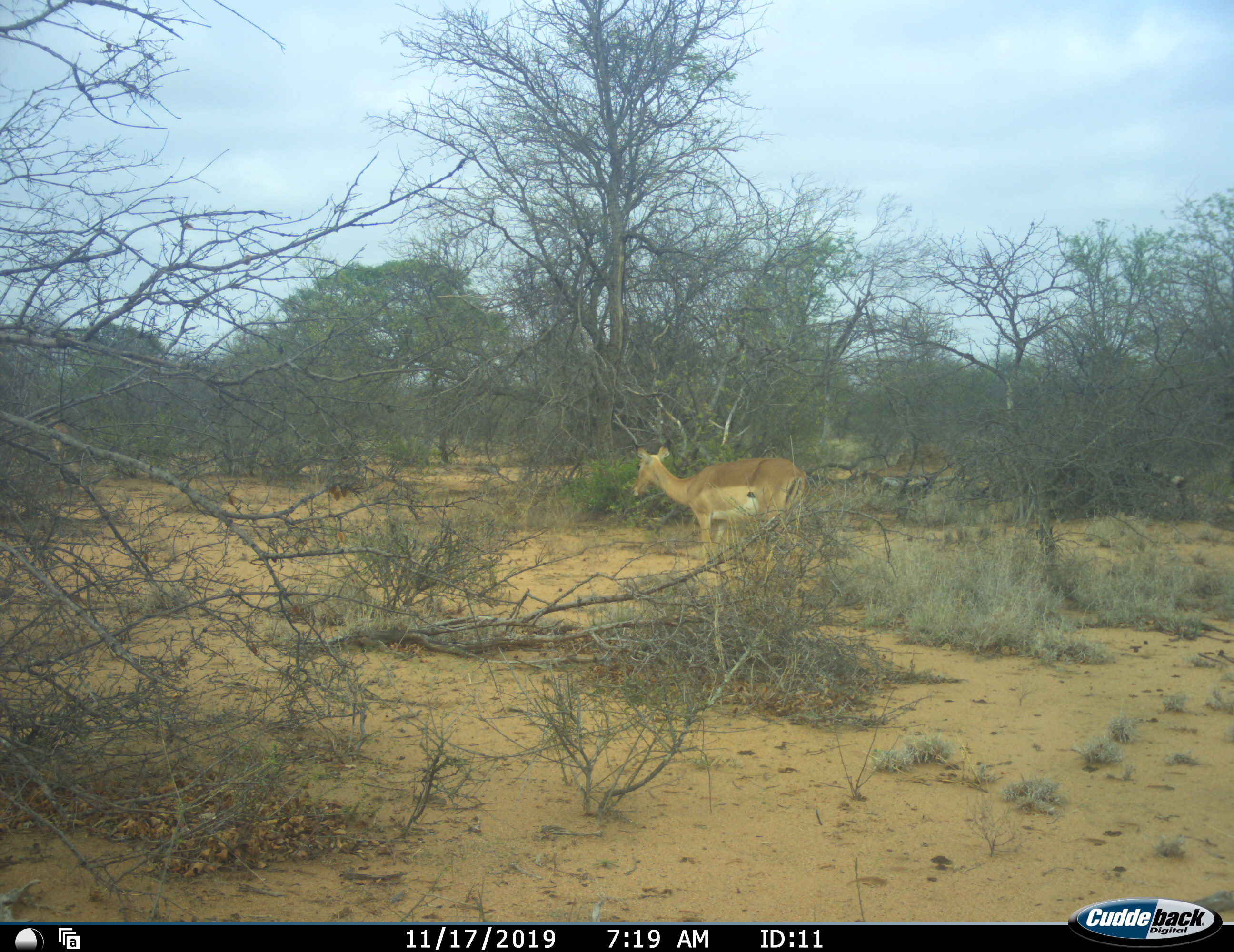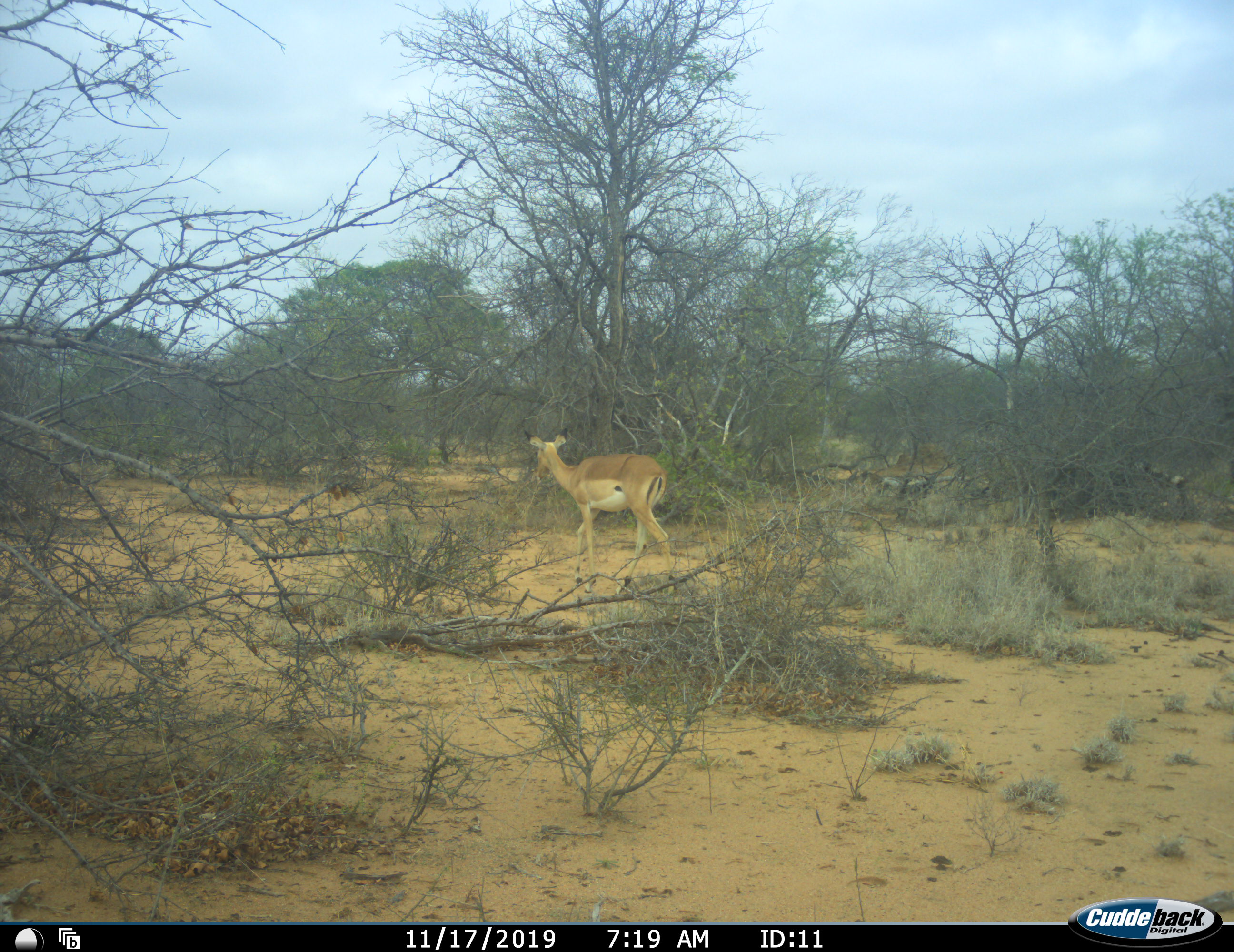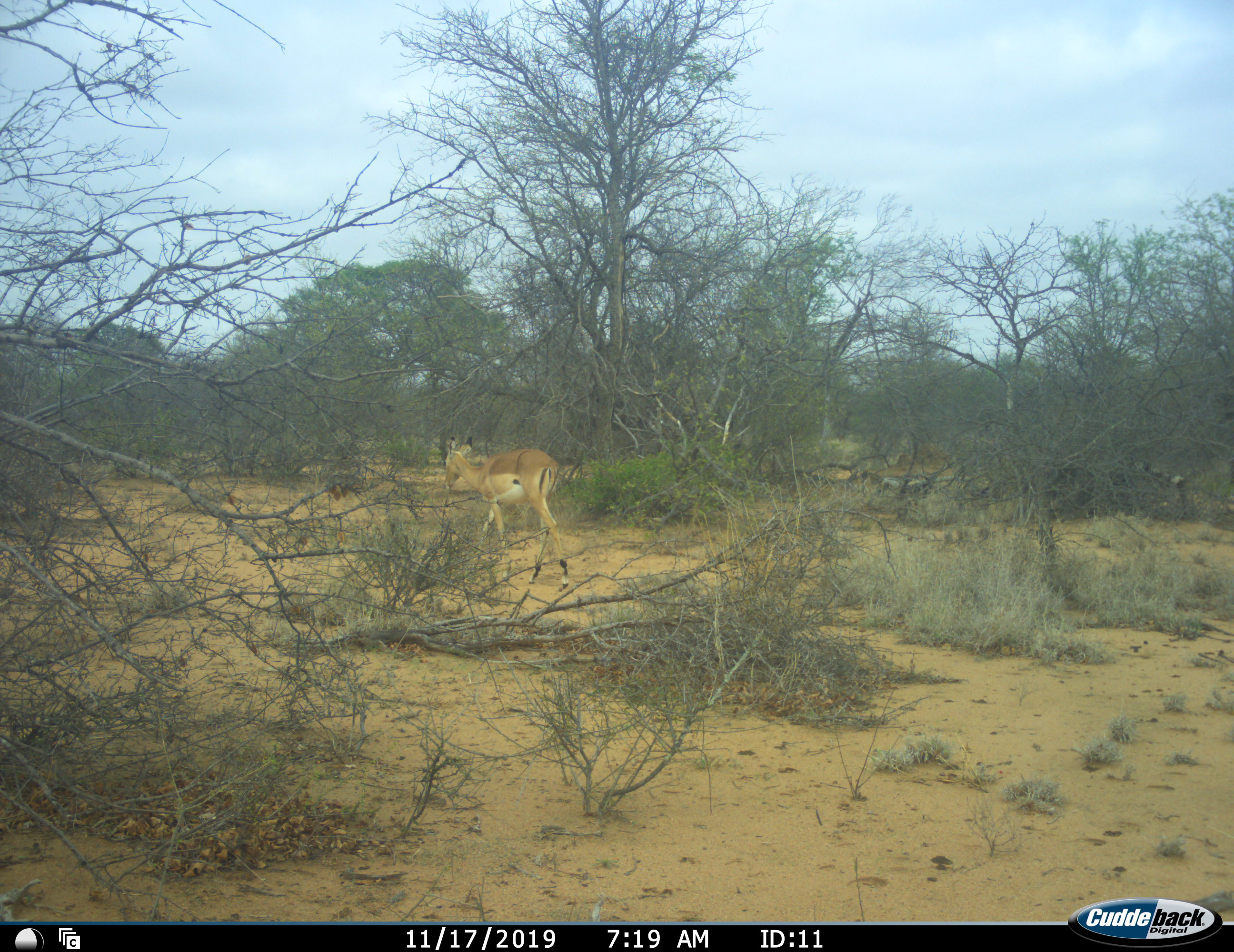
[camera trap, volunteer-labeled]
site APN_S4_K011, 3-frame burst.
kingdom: Animalia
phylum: Chordata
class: Mammalia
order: Artiodactyla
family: Bovidae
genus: Aepyceros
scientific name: Aepyceros melampus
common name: impala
Impala (Aepyceros melampus), count 1. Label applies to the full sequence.